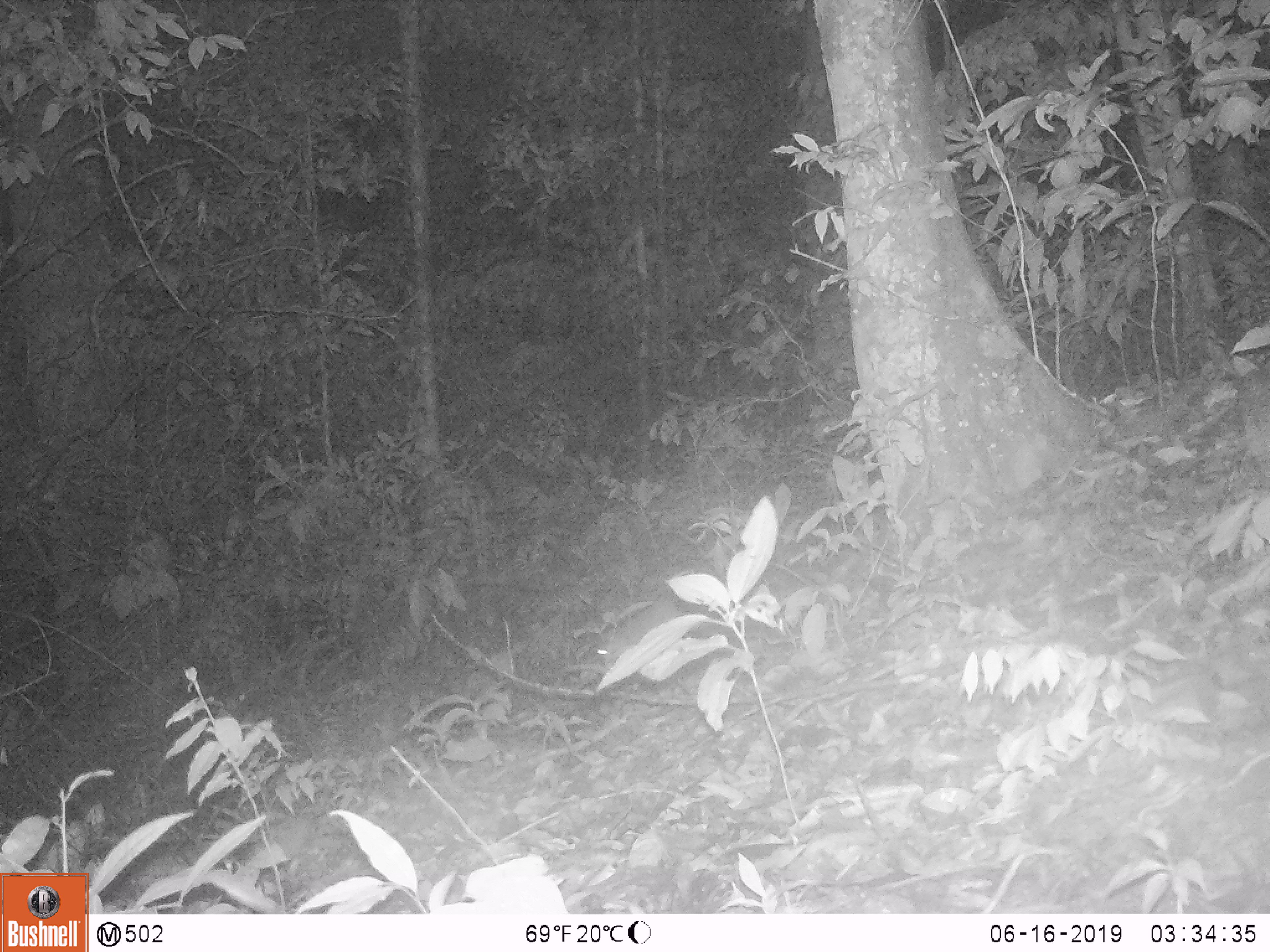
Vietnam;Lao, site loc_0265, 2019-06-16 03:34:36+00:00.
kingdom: Animalia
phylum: Chordata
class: Mammalia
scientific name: Mammalia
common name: mammal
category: unidentified small mammal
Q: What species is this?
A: Unidentified small mammal (mammal) (Mammalia).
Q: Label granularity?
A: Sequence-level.